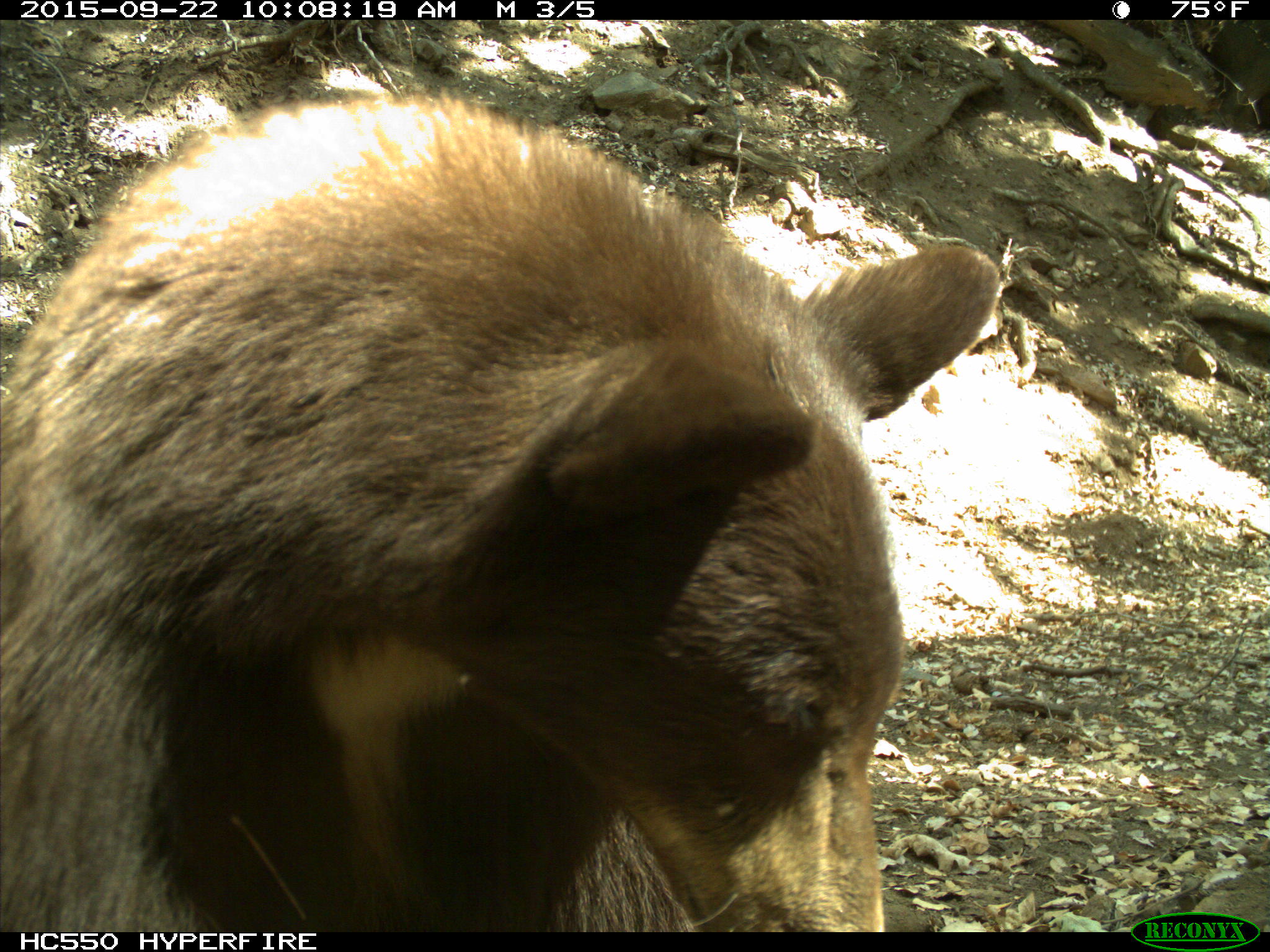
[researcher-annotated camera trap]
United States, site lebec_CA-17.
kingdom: Animalia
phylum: Chordata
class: Mammalia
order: Carnivora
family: Ursidae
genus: Ursus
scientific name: Ursus americanus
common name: american black bear